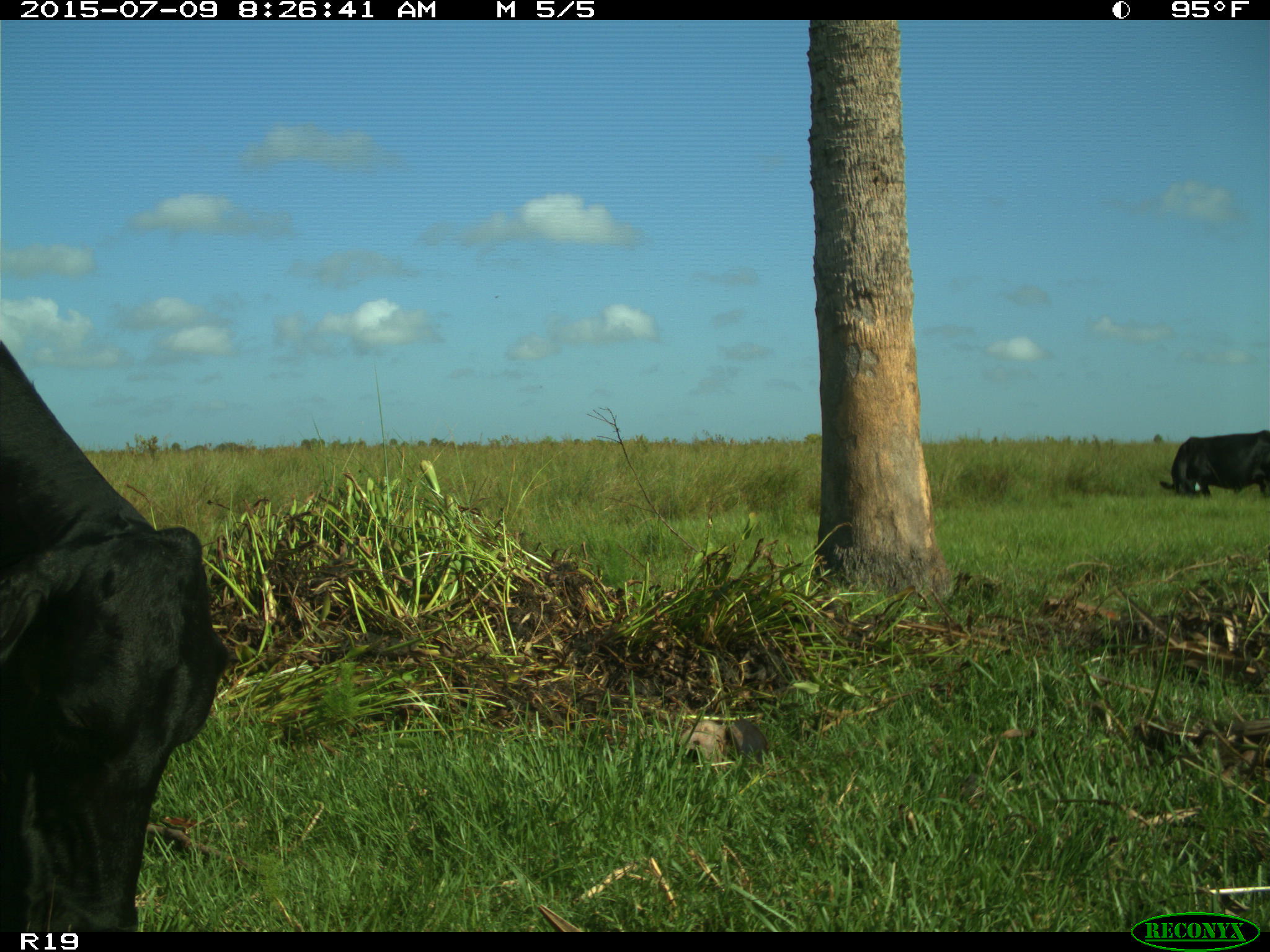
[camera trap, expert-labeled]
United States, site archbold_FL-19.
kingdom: Animalia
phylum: Chordata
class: Mammalia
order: Artiodactyla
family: Bovidae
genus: Bos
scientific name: Bos taurus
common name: domestic cow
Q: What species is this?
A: Bos taurus (domestic cow).